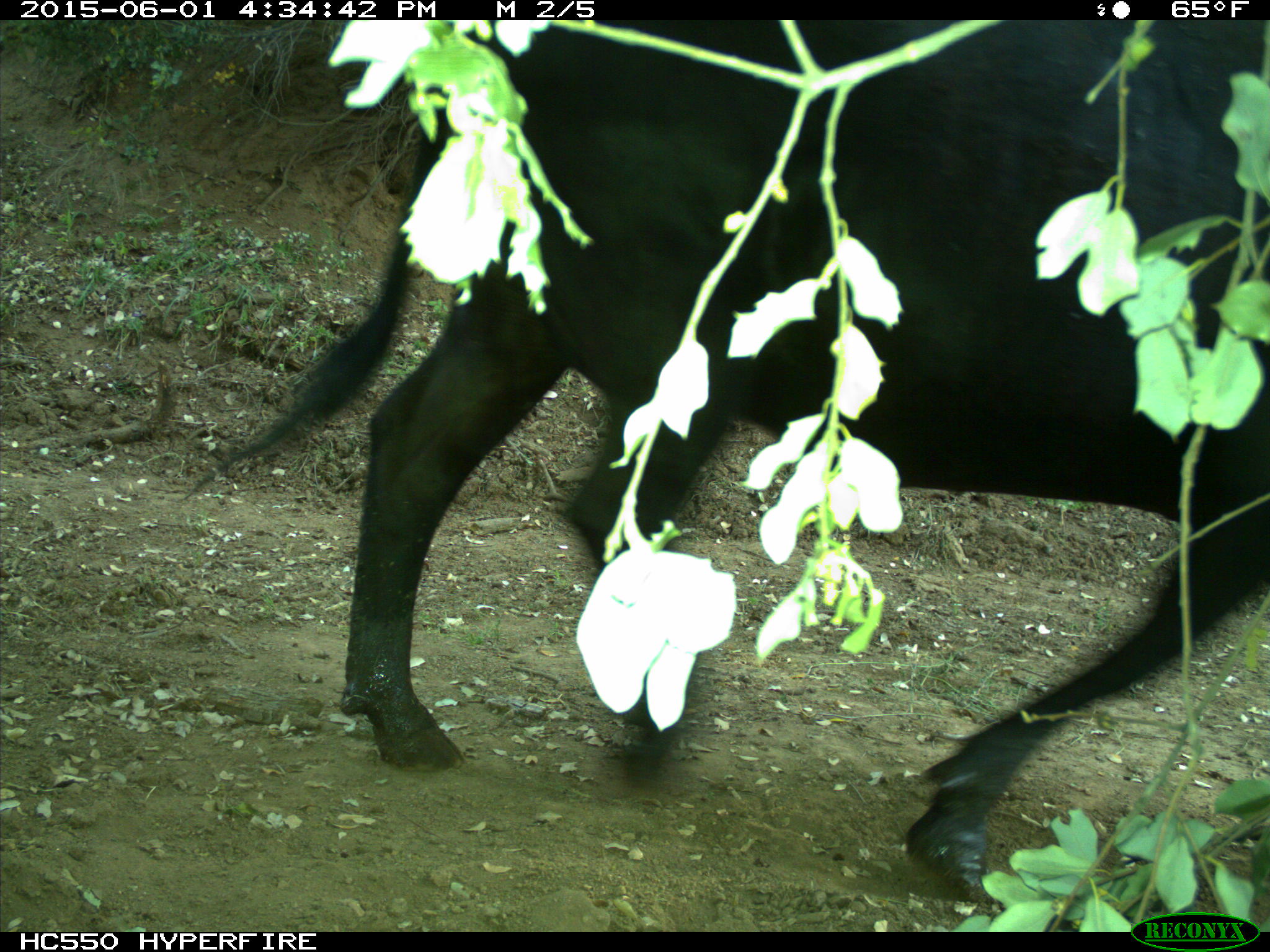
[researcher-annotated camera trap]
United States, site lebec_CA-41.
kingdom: Animalia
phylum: Chordata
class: Mammalia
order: Artiodactyla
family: Bovidae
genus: Bos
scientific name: Bos taurus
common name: domestic cow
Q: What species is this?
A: Bos taurus (domestic cow).